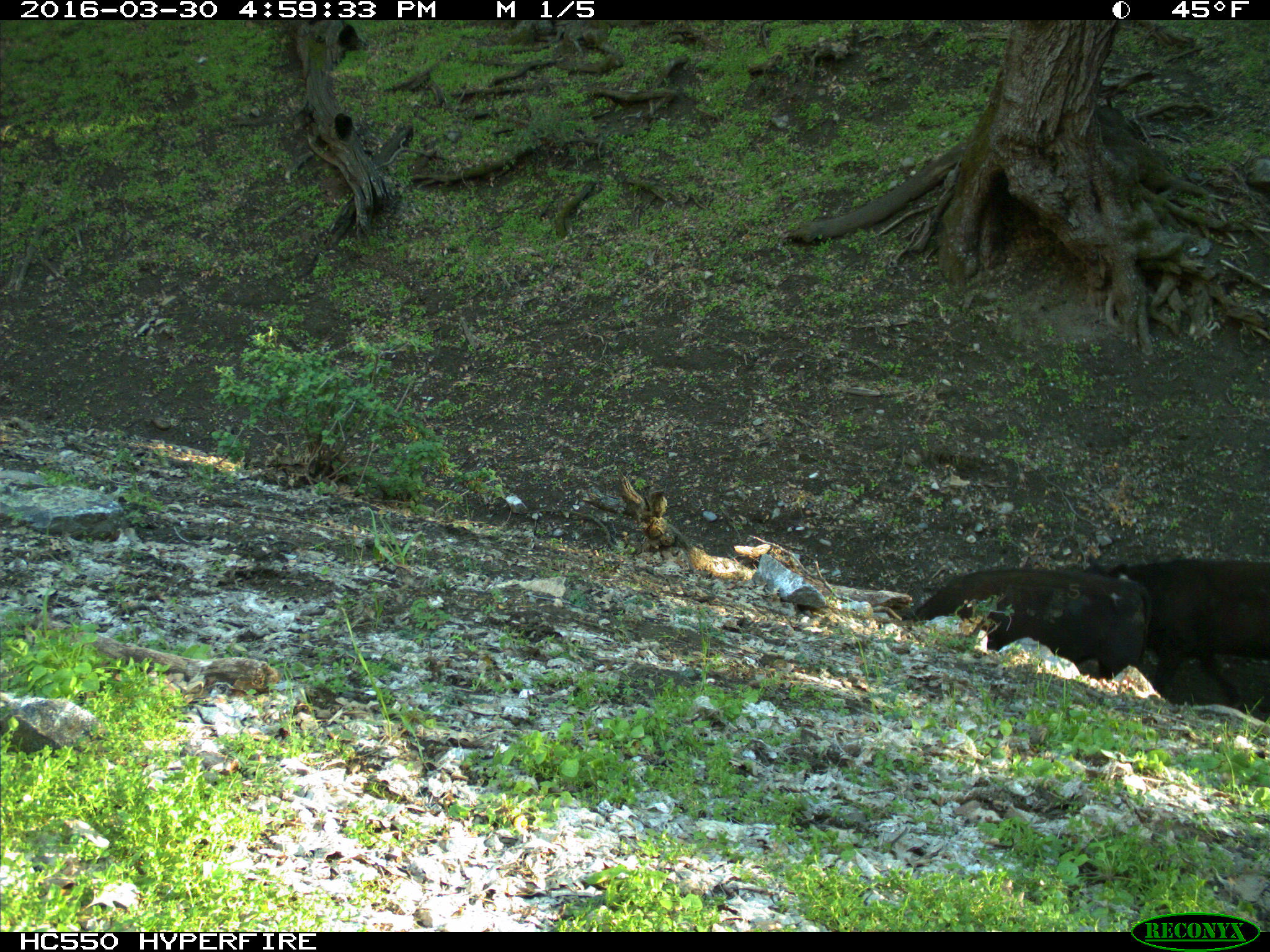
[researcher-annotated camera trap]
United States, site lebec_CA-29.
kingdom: Animalia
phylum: Chordata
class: Mammalia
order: Artiodactyla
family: Bovidae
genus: Bos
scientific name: Bos taurus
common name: domestic cow